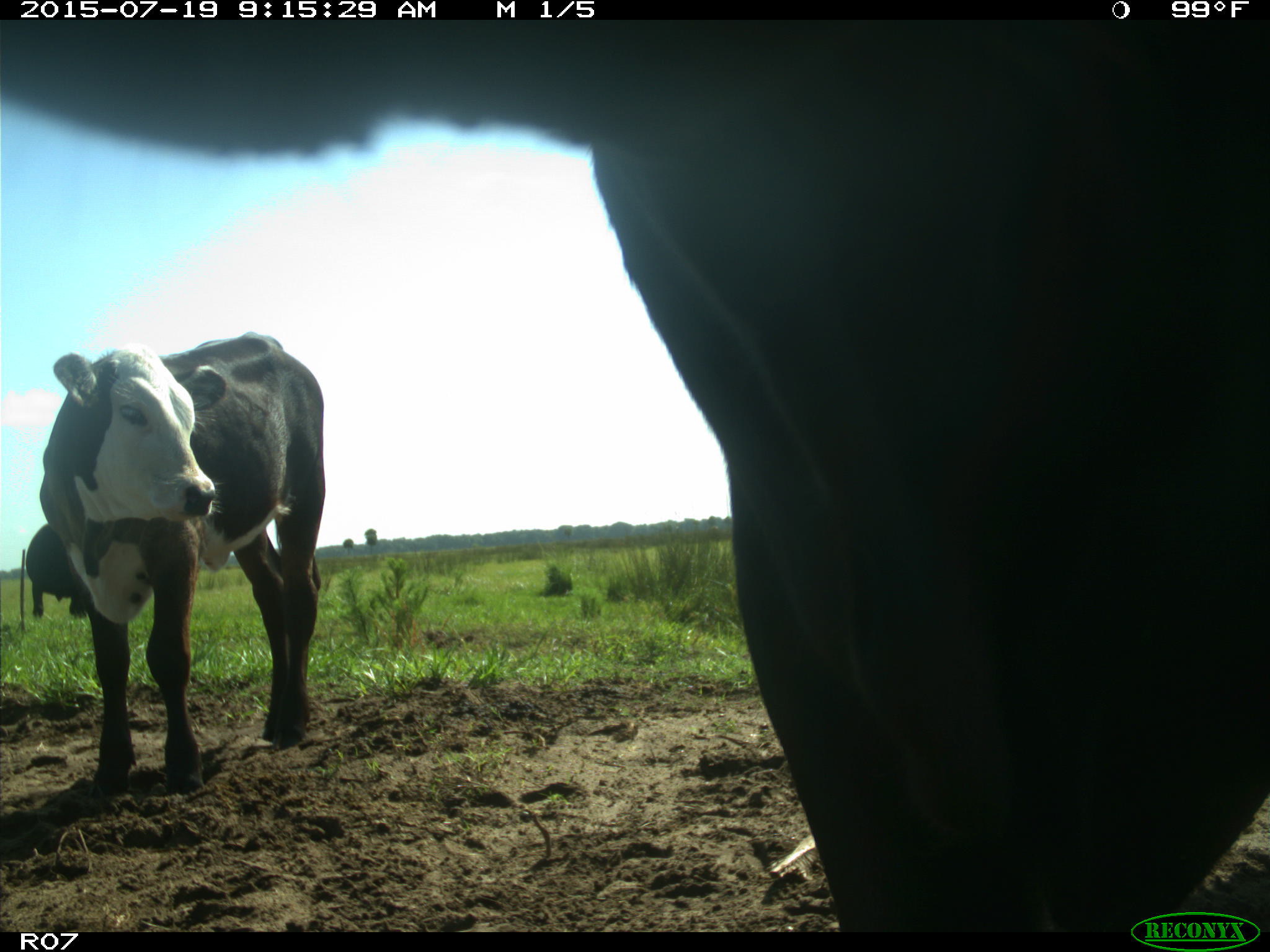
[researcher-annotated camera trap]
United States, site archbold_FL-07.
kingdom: Animalia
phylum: Chordata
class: Mammalia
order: Artiodactyla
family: Bovidae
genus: Bos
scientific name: Bos taurus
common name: domestic cow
Bos taurus (domestic cow).